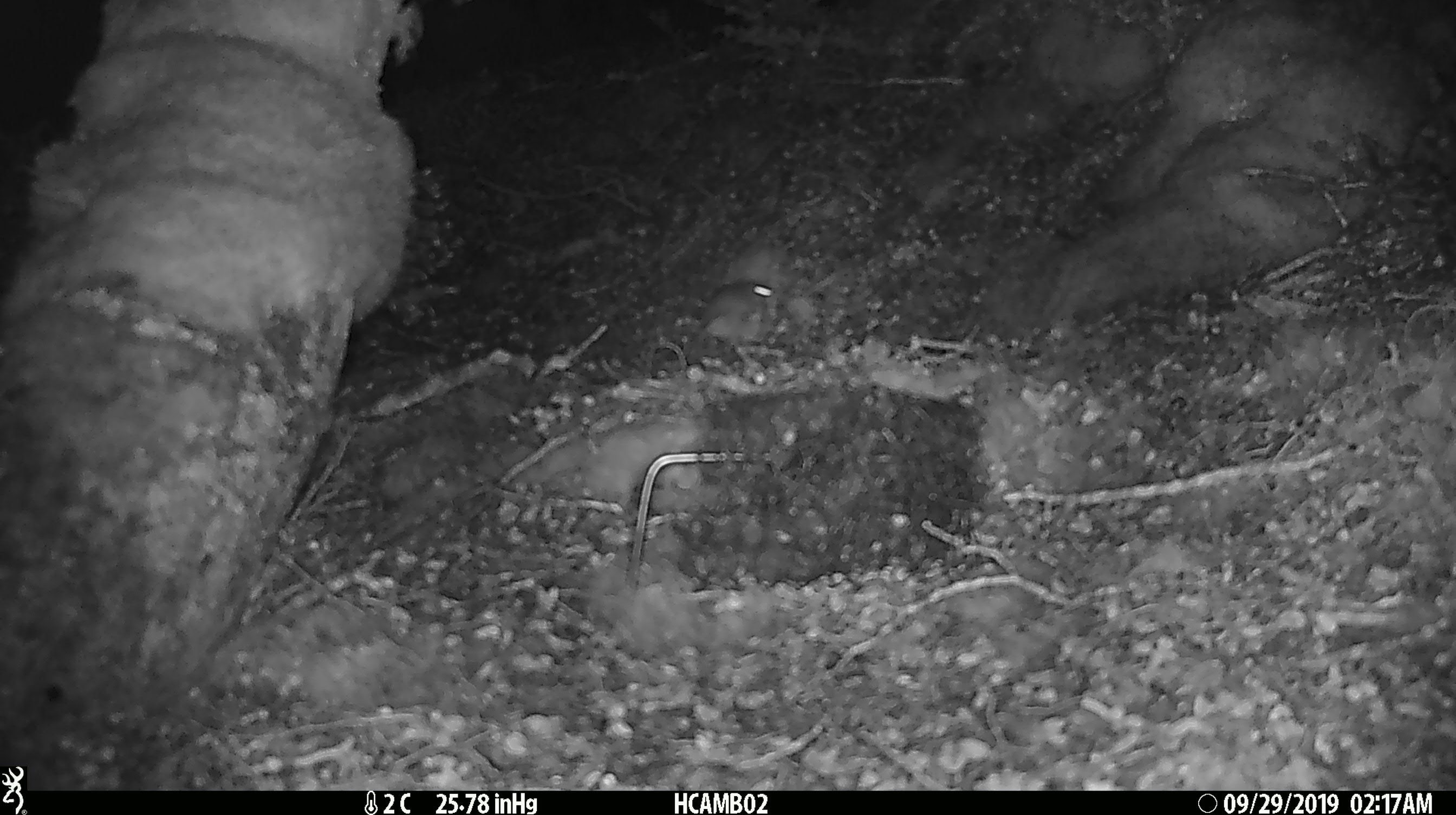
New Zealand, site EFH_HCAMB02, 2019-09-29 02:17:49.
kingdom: Animalia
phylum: Chordata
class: Mammalia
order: Rodentia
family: Muridae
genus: Mus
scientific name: Mus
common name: mouse